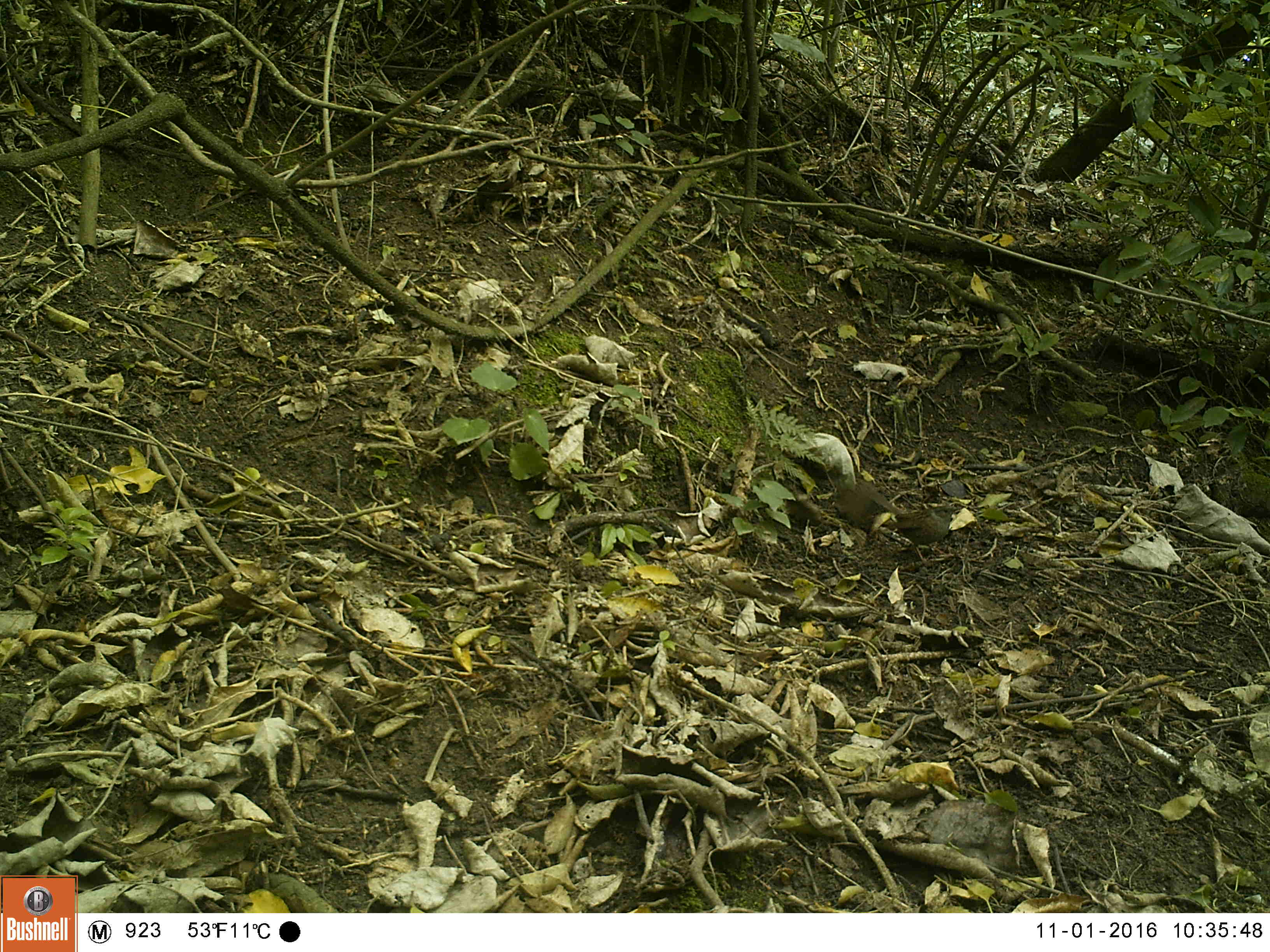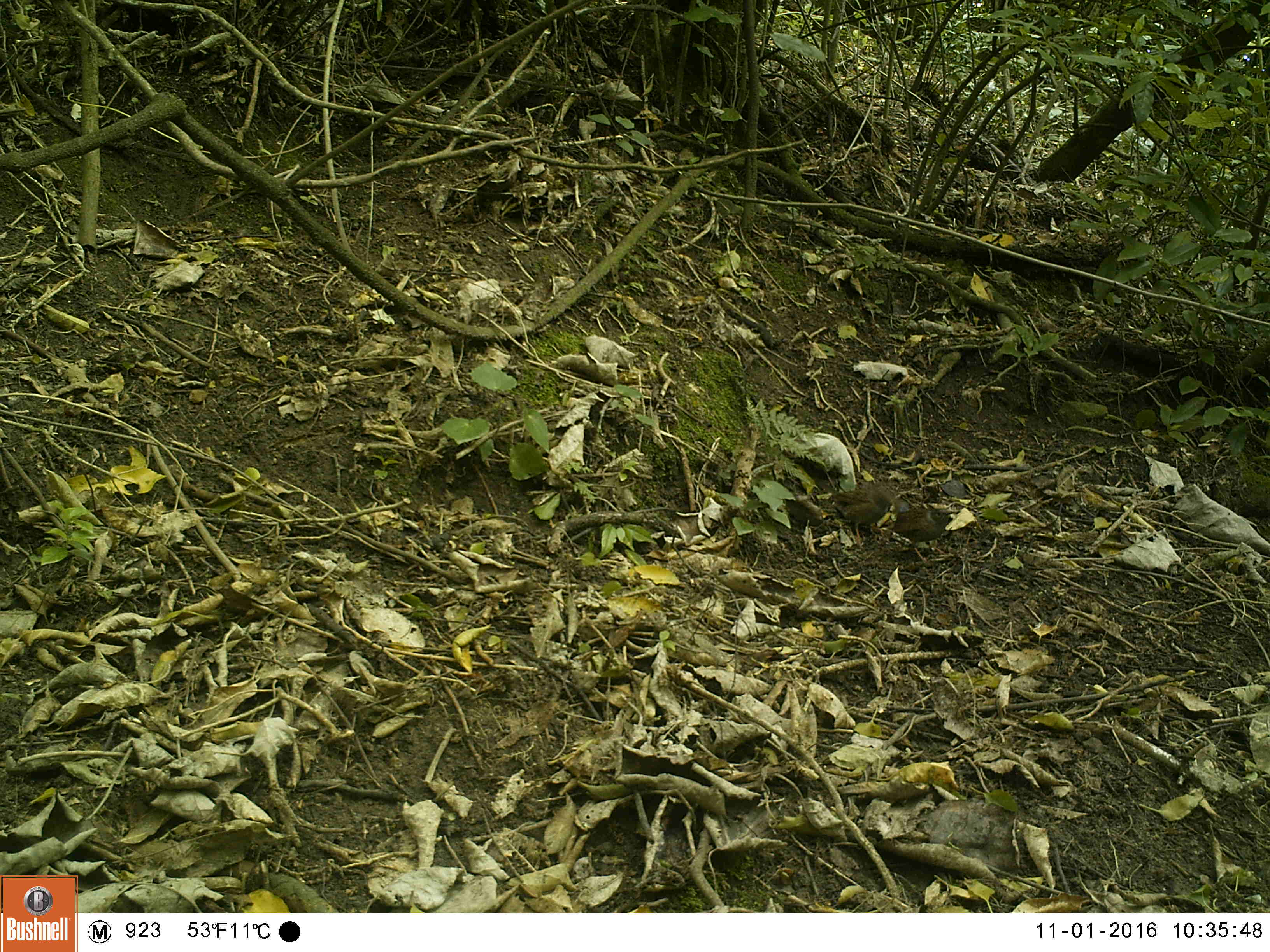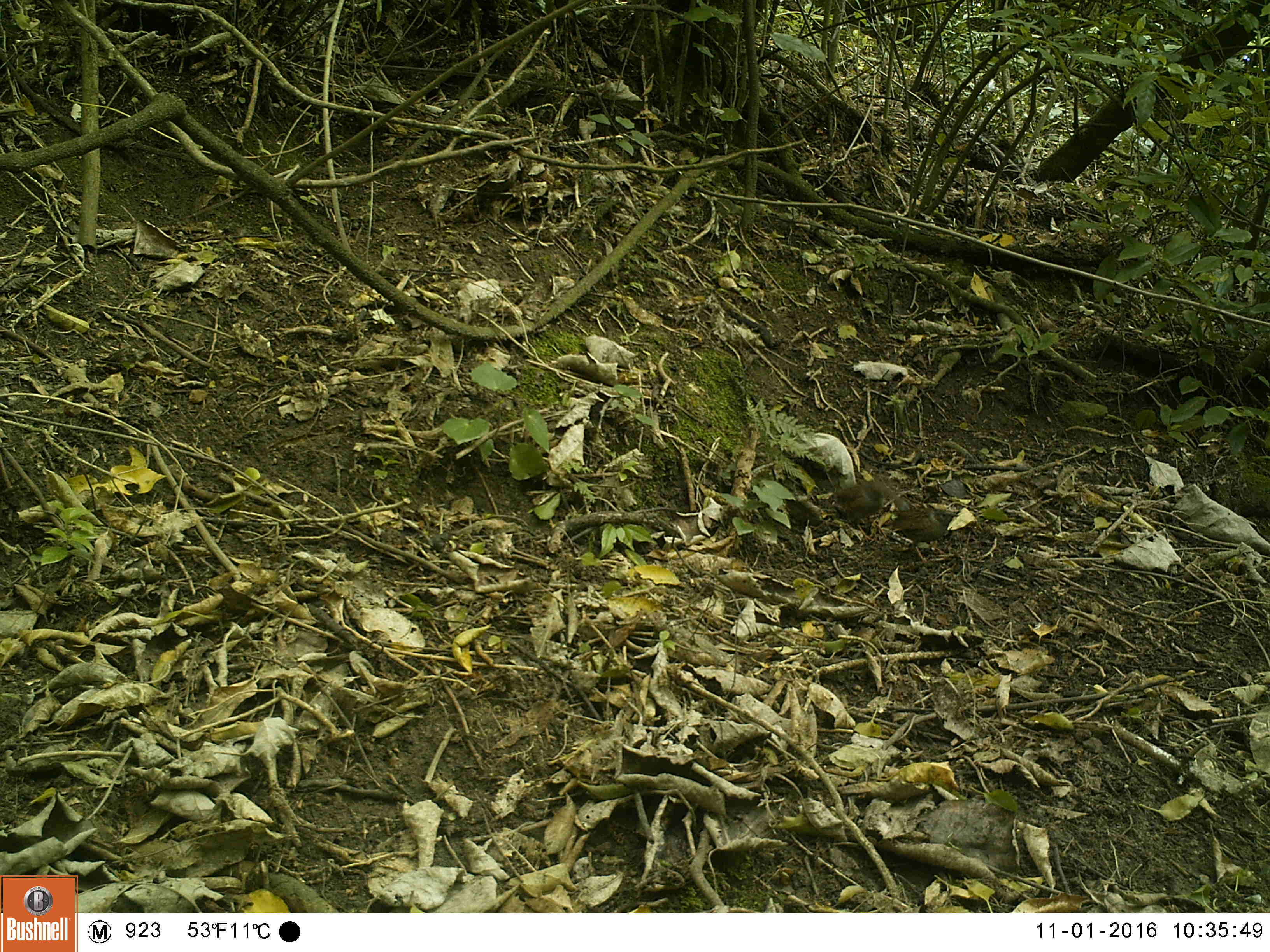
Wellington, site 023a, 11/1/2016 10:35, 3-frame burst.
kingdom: Animalia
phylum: Chordata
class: Aves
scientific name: Aves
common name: bird